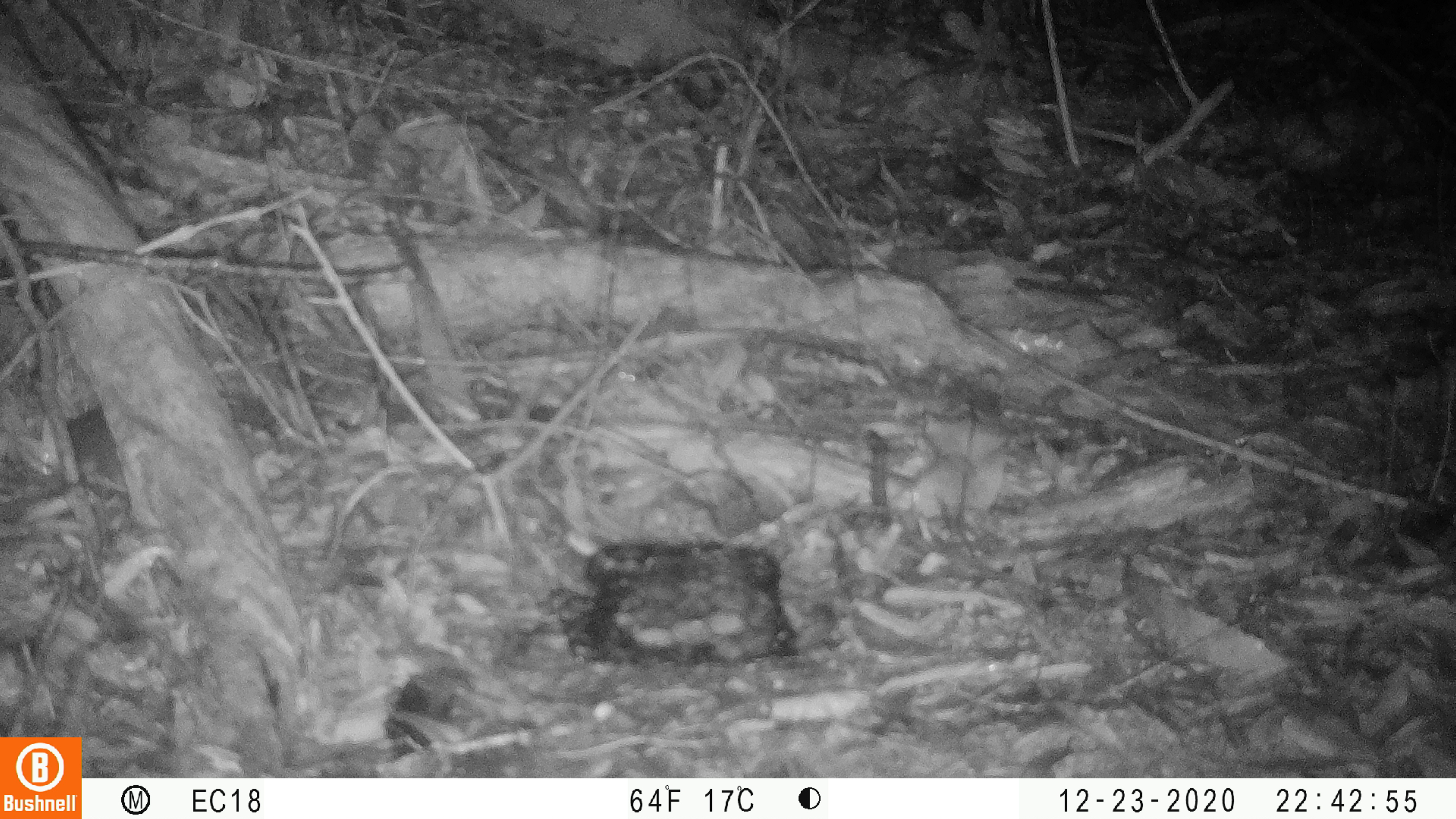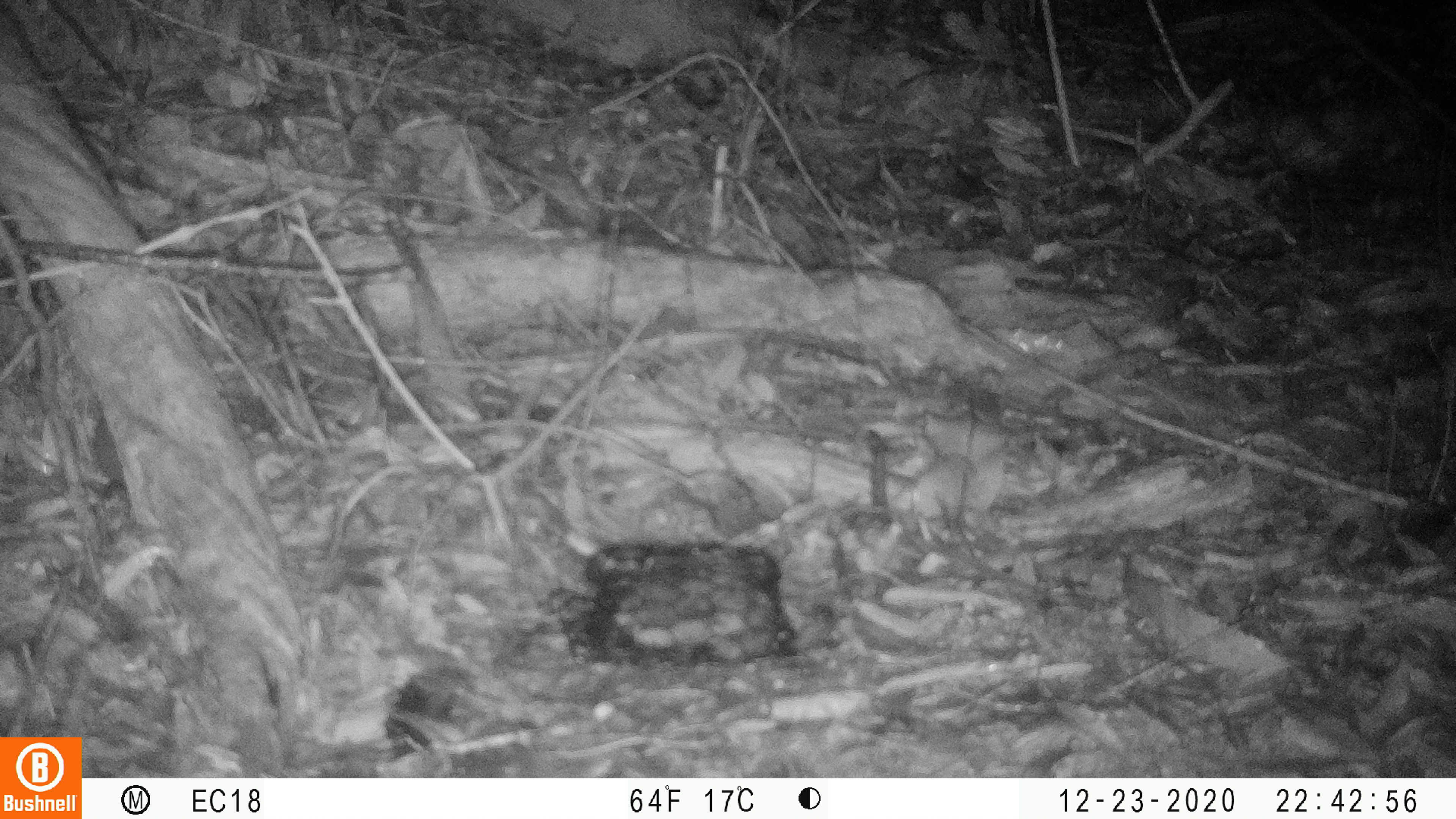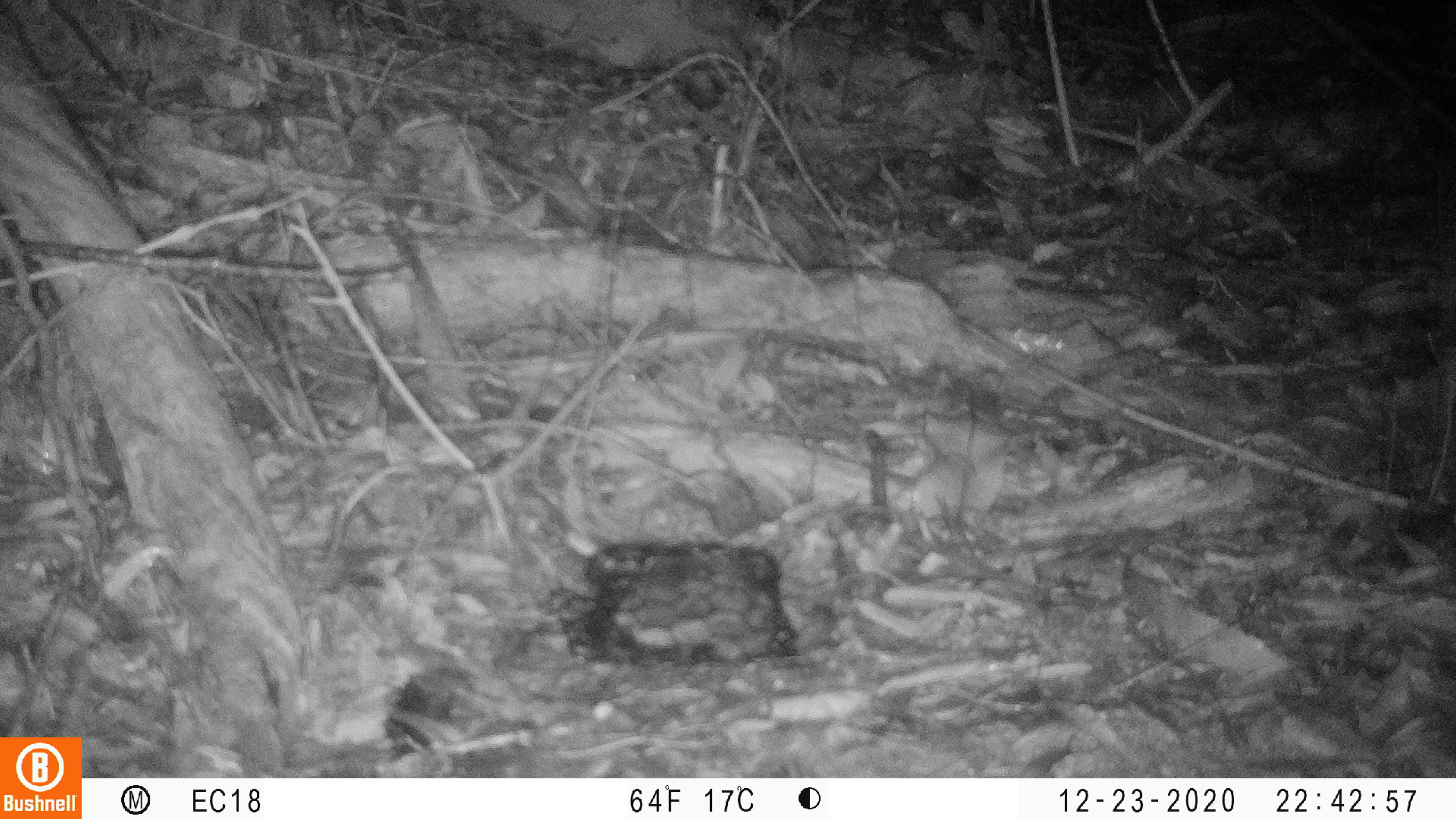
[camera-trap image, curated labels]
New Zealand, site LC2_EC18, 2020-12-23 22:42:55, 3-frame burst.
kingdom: Animalia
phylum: Chordata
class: Mammalia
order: Rodentia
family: Muridae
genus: Mus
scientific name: Mus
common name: mouse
Mouse (Mus).